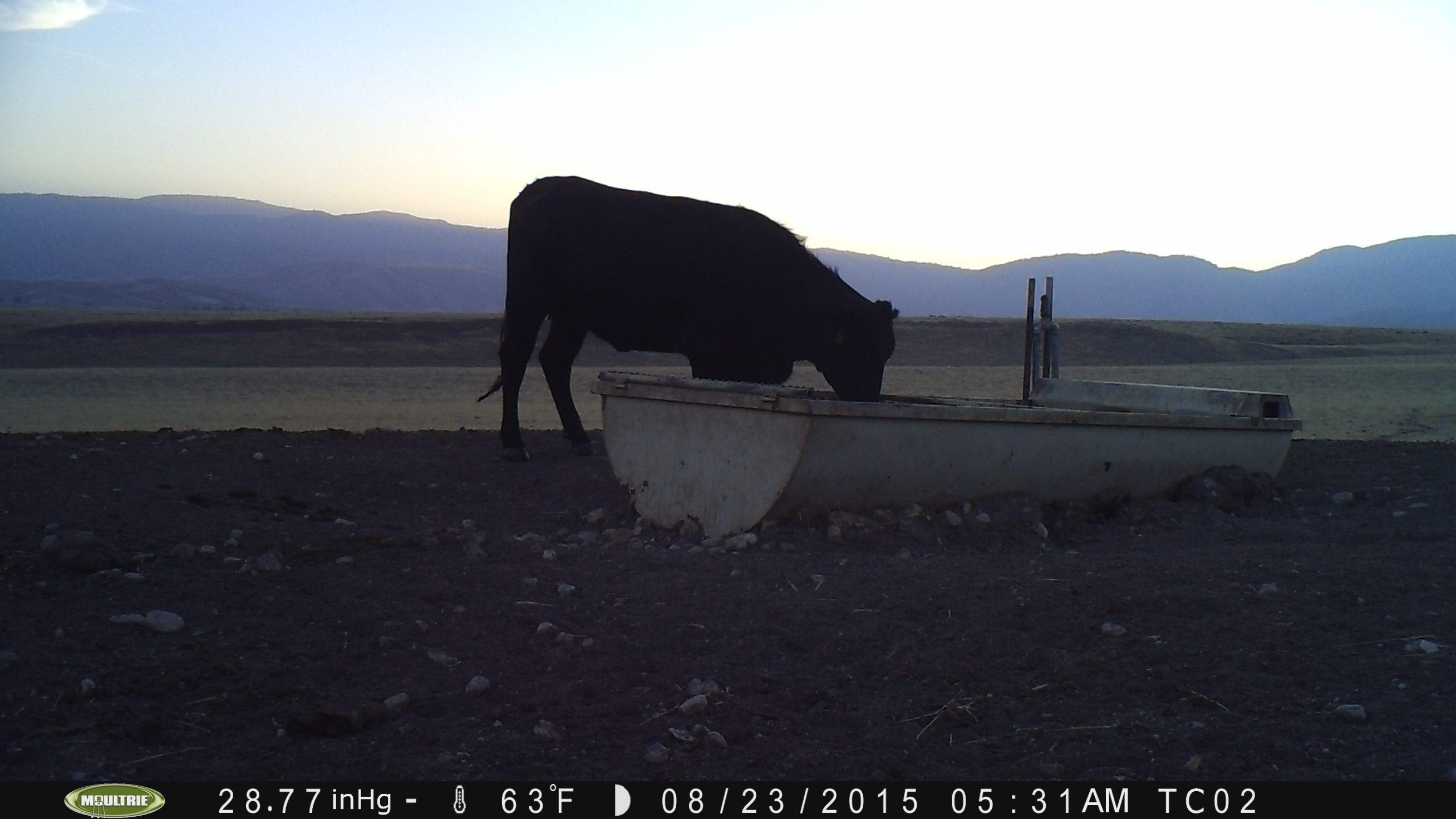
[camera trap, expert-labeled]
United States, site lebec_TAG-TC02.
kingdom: Animalia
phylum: Chordata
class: Mammalia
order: Artiodactyla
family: Bovidae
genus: Bos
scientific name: Bos taurus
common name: domestic cow